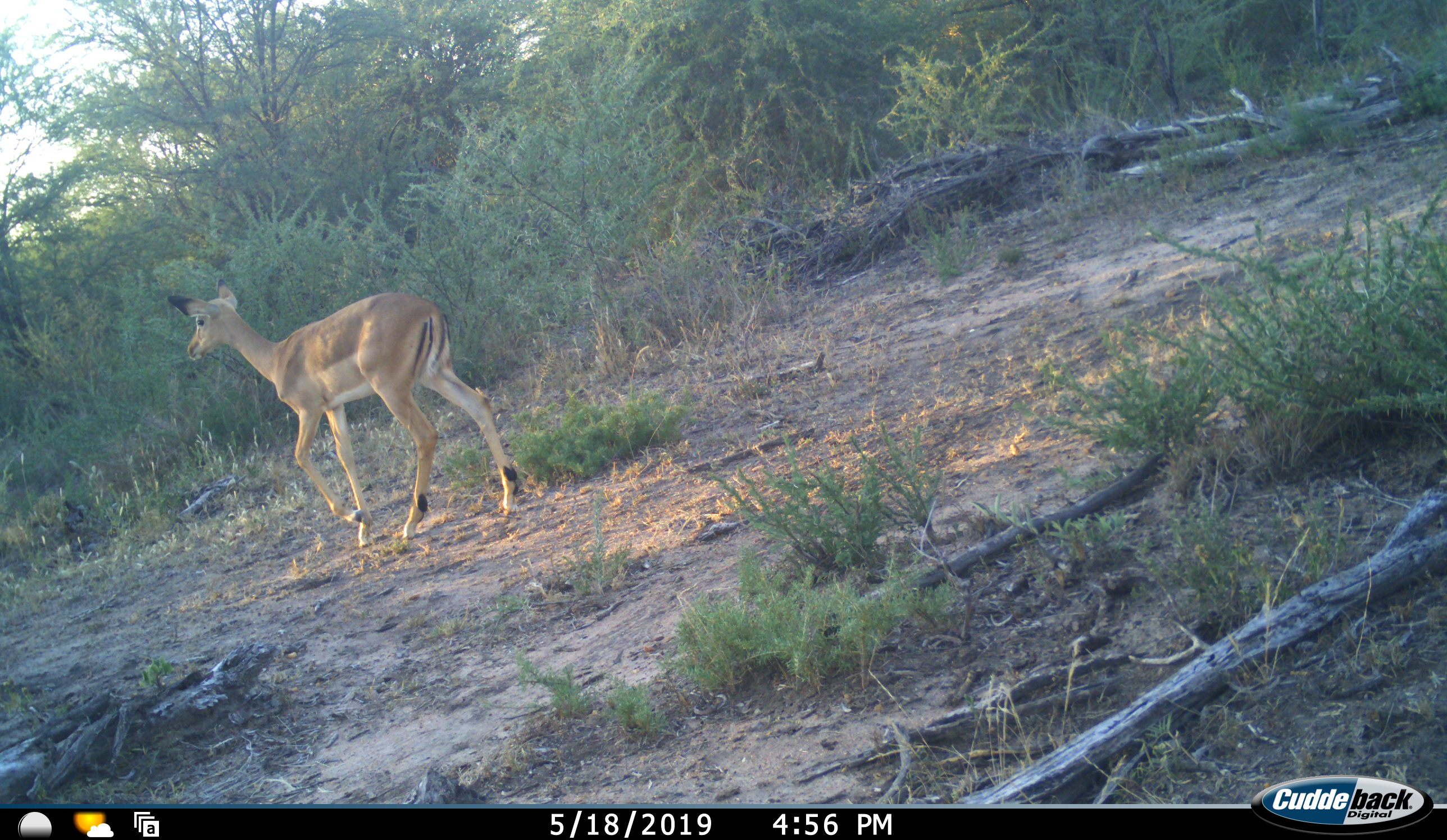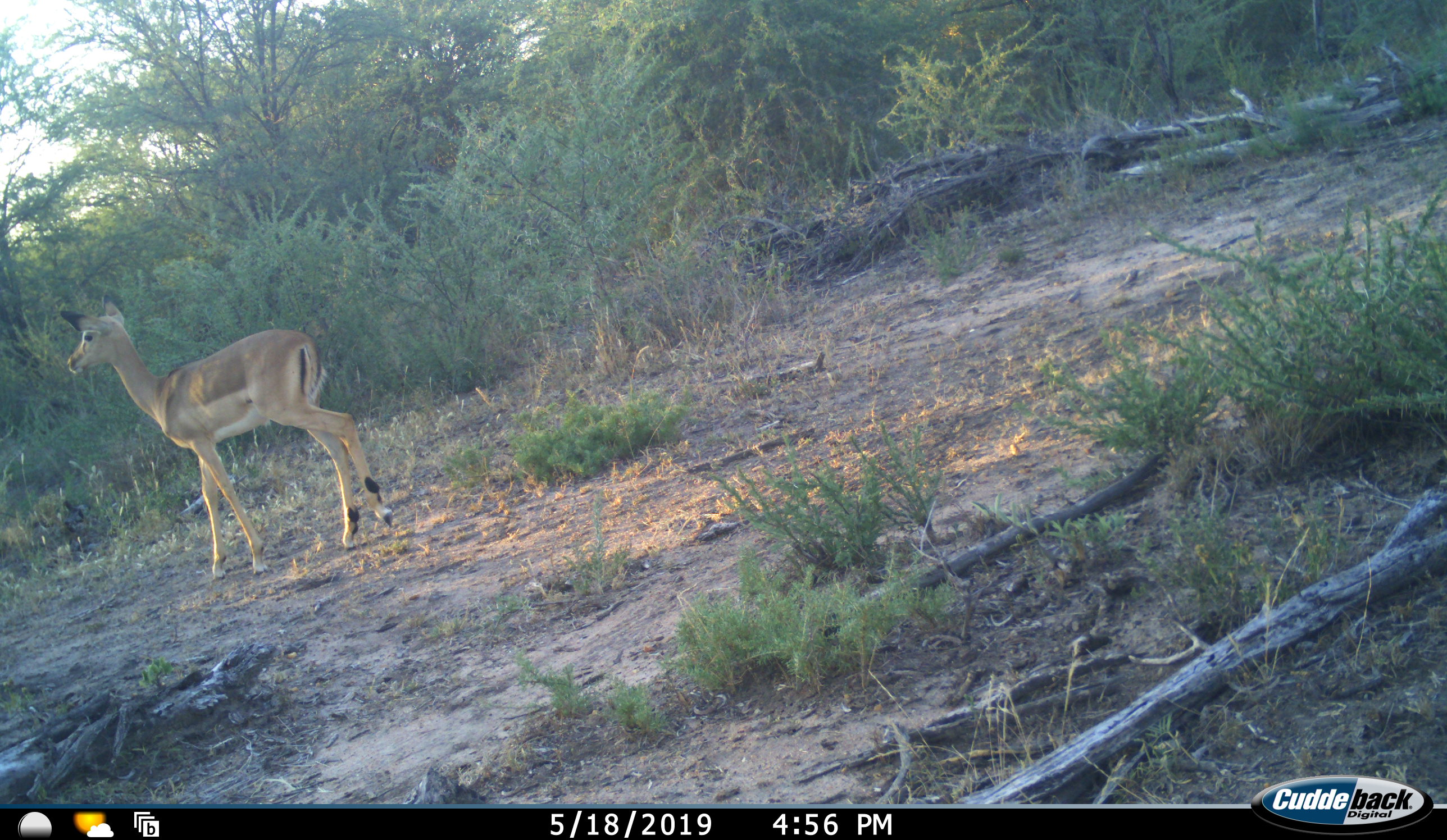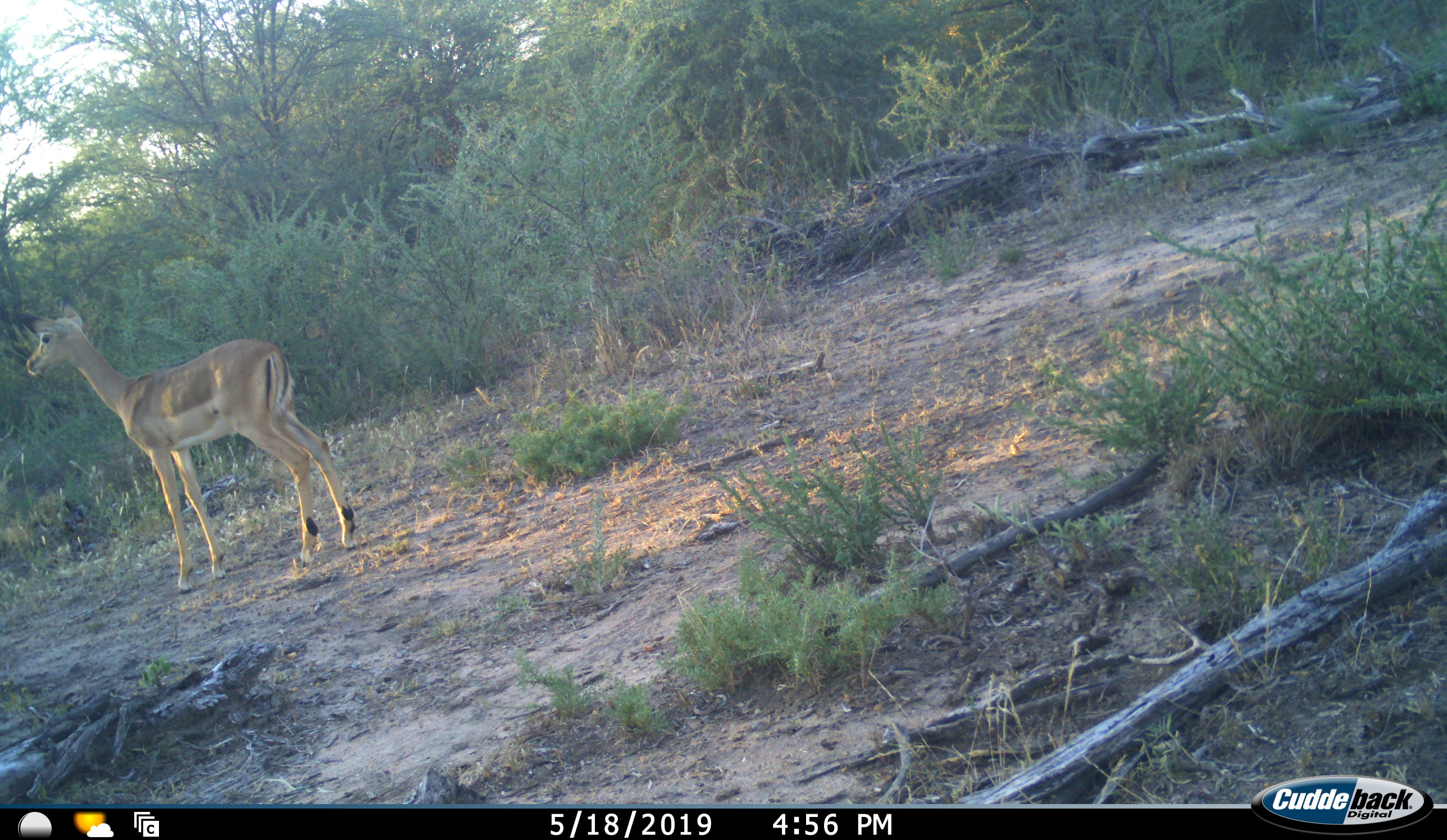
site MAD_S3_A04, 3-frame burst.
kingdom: Animalia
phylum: Chordata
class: Mammalia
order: Artiodactyla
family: Bovidae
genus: Aepyceros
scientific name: Aepyceros melampus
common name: impala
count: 1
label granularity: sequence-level